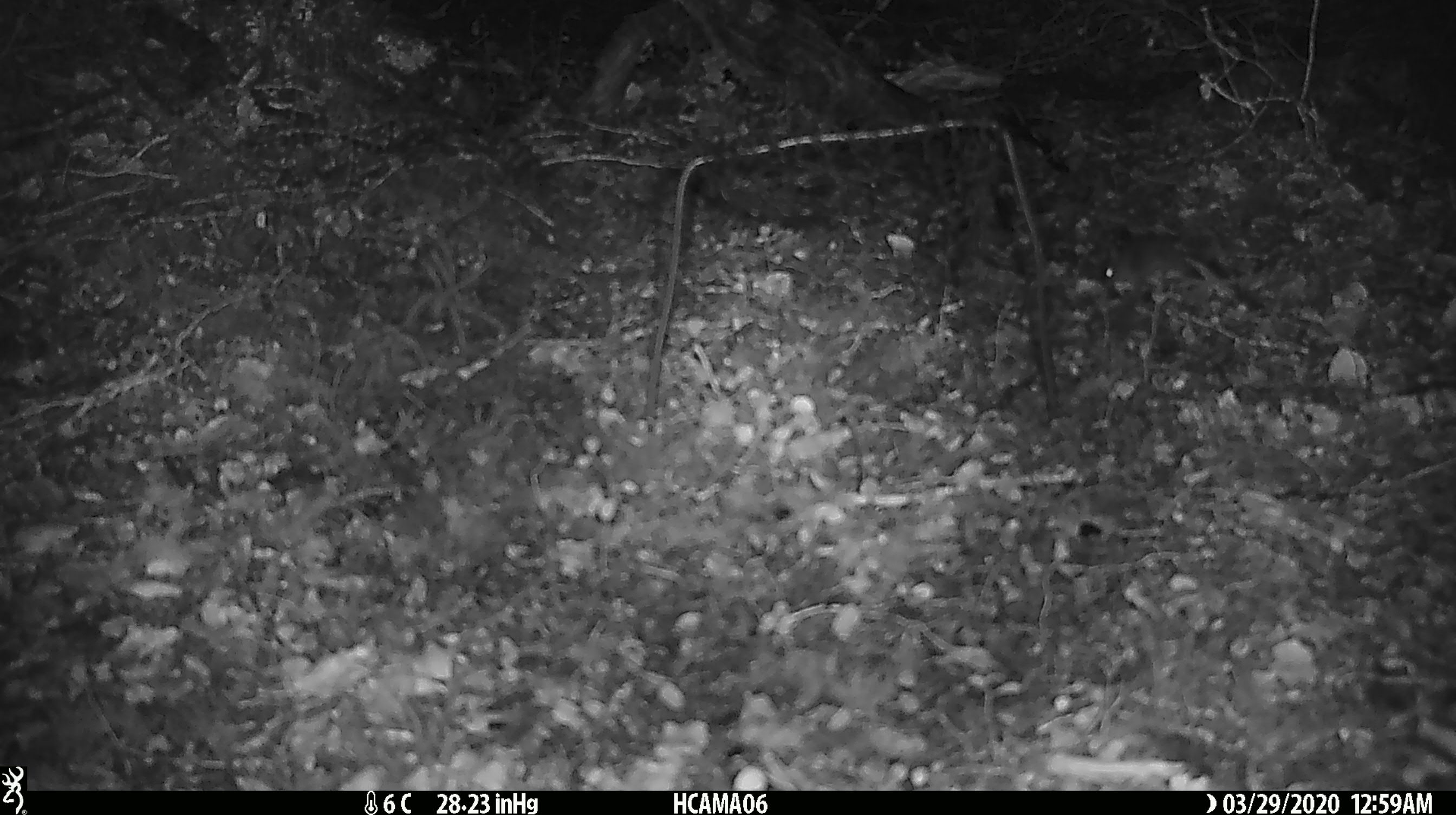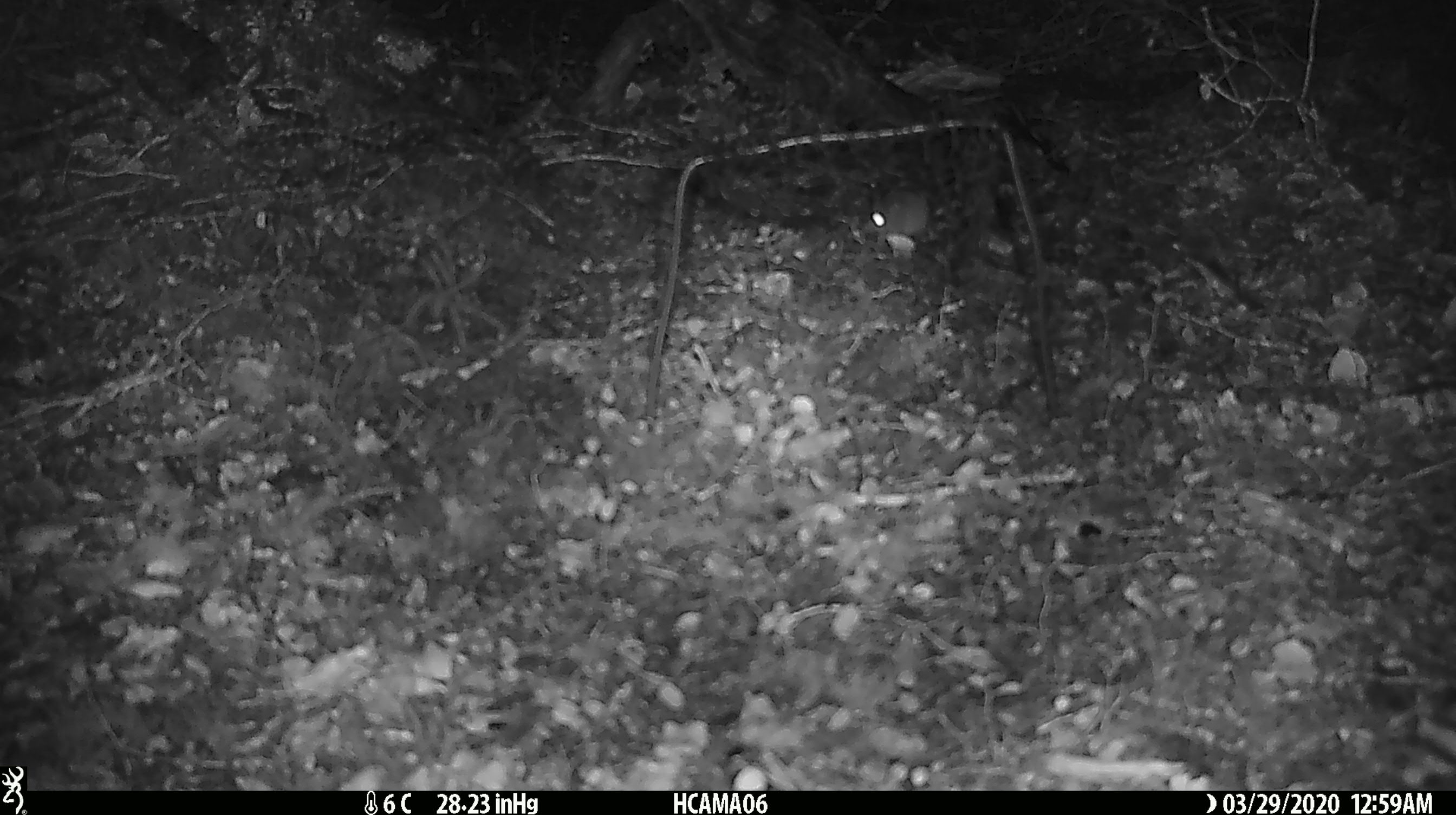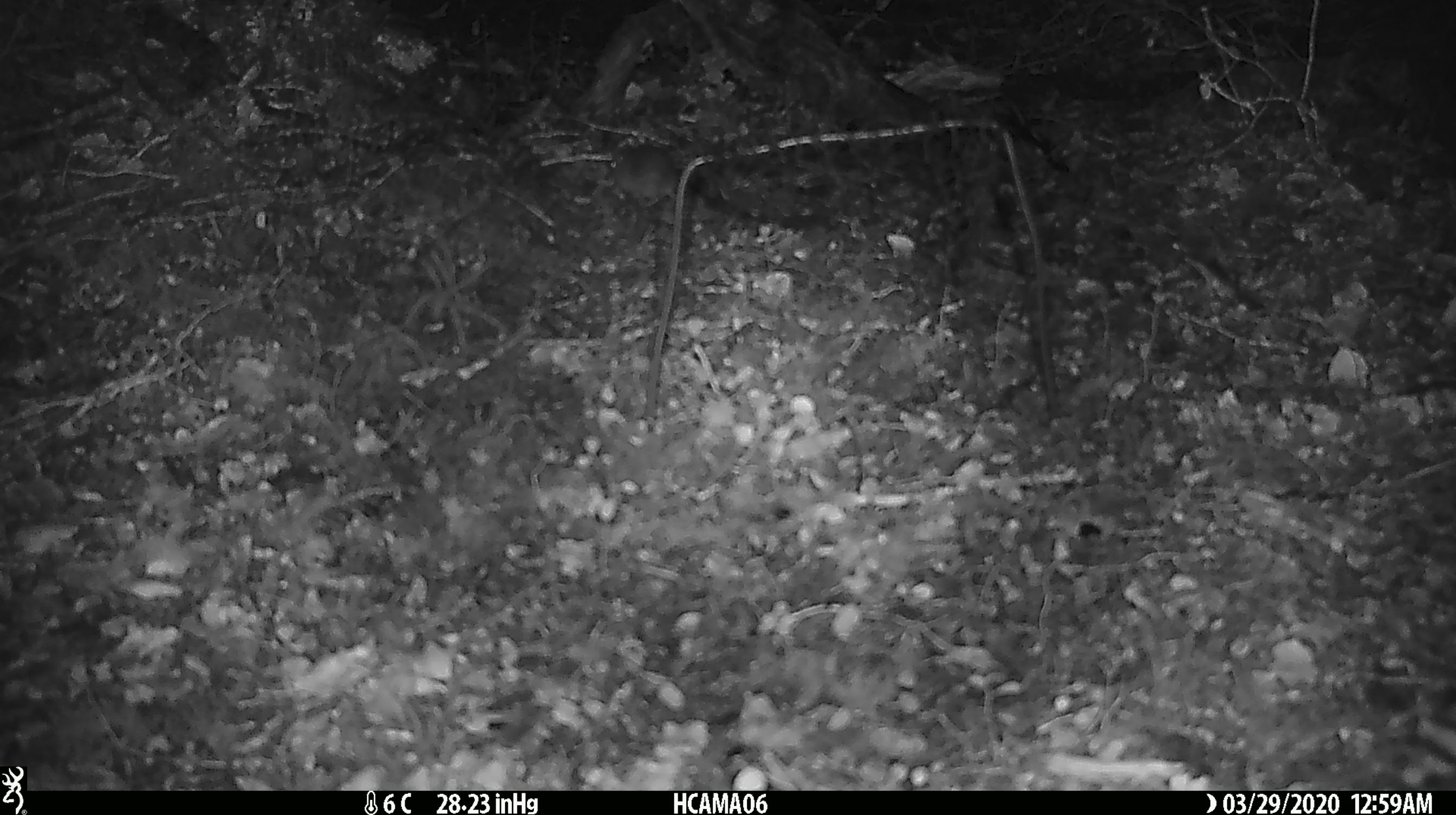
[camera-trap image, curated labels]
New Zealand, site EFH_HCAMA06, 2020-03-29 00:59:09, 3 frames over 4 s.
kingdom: Animalia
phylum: Chordata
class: Mammalia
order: Rodentia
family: Muridae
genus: Mus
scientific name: Mus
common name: mouse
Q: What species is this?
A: Mouse (Mus).